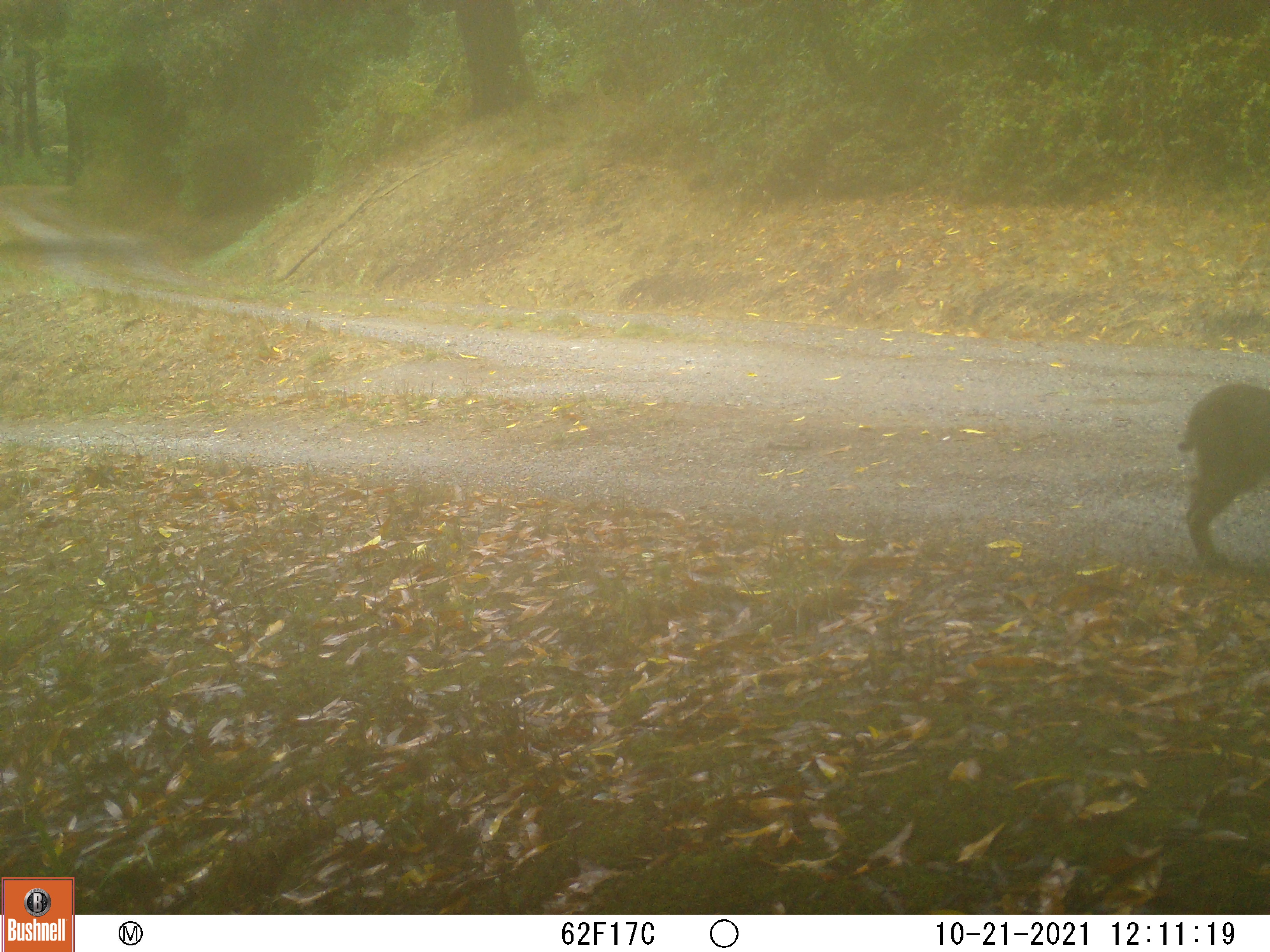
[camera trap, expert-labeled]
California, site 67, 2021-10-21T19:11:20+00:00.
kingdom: Animalia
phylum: Chordata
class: Mammalia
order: Carnivora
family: Felidae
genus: Lynx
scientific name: Lynx rufus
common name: bobcat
Bobcat (Lynx rufus).